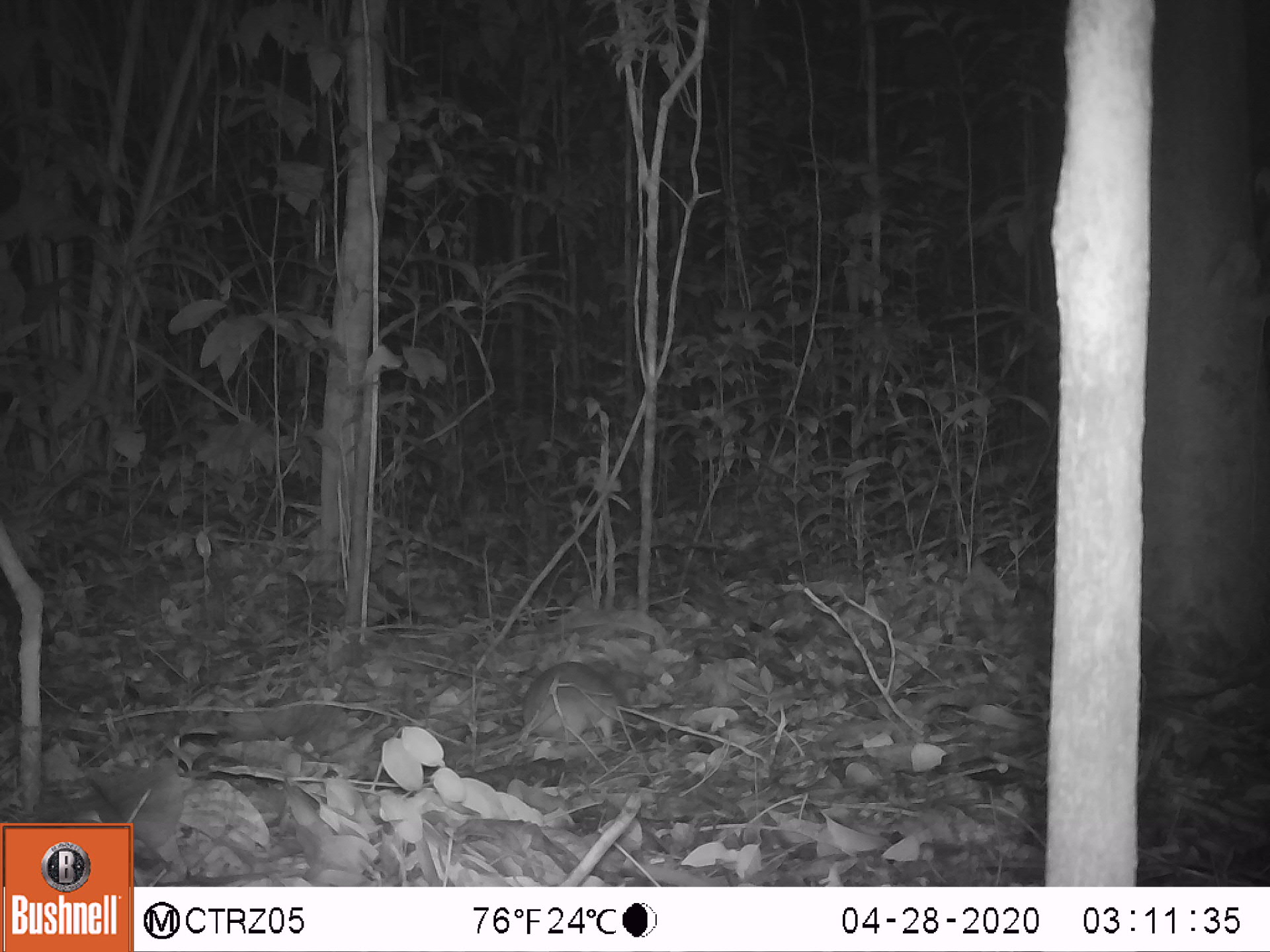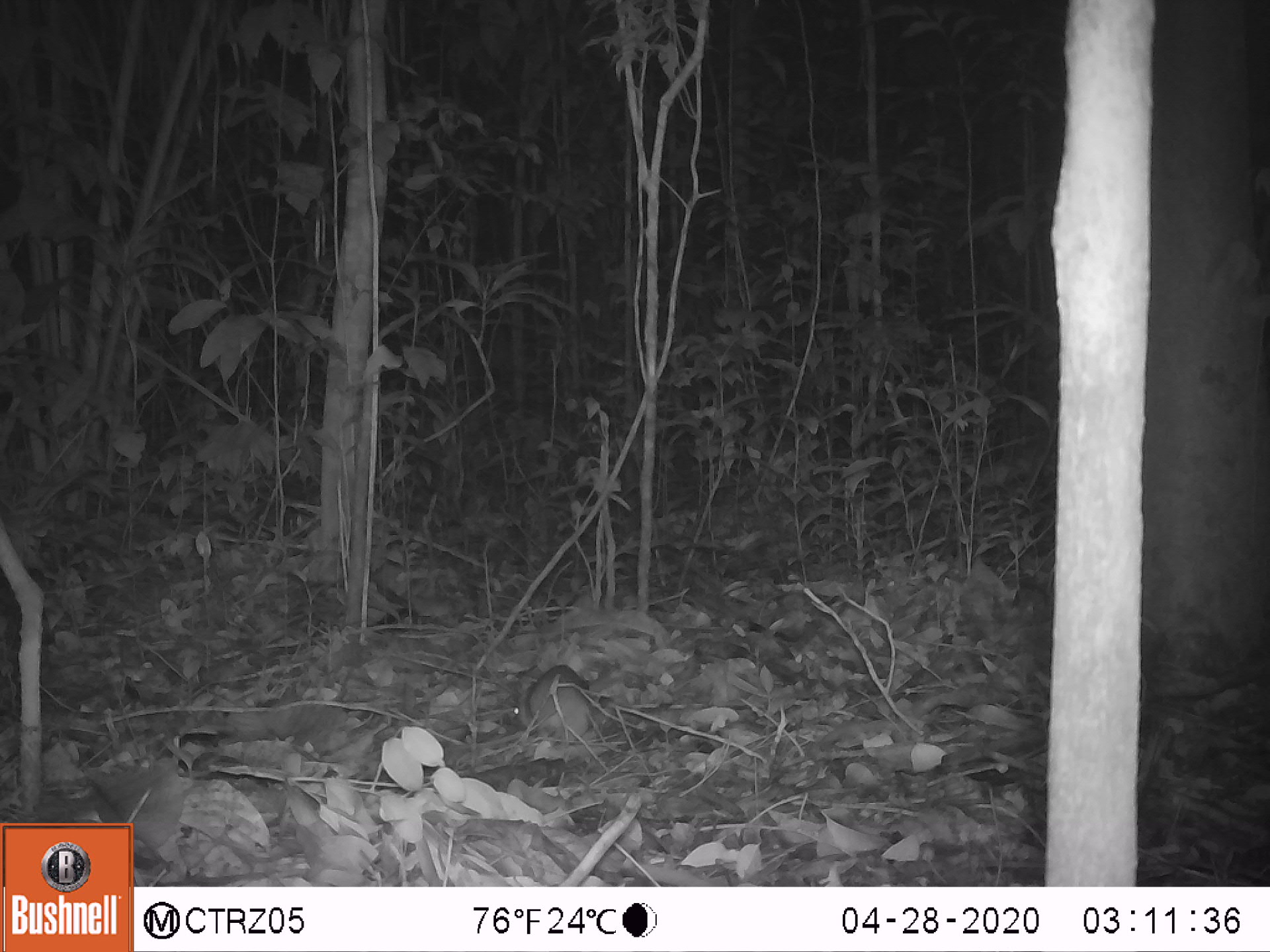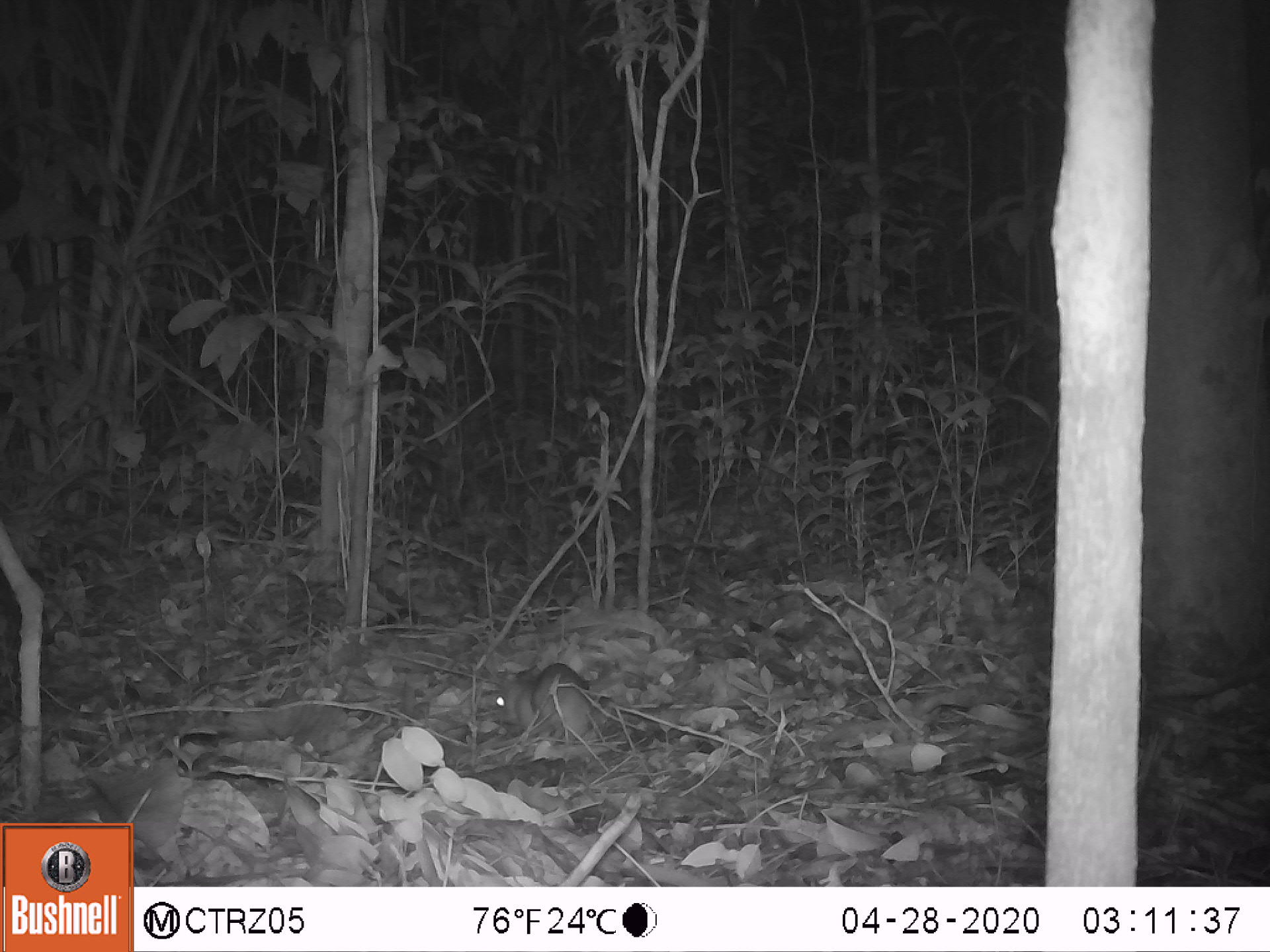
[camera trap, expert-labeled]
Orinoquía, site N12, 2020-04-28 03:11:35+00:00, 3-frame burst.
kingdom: Animalia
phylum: Chordata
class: Mammalia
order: Rodentia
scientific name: Rodentia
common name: rodent